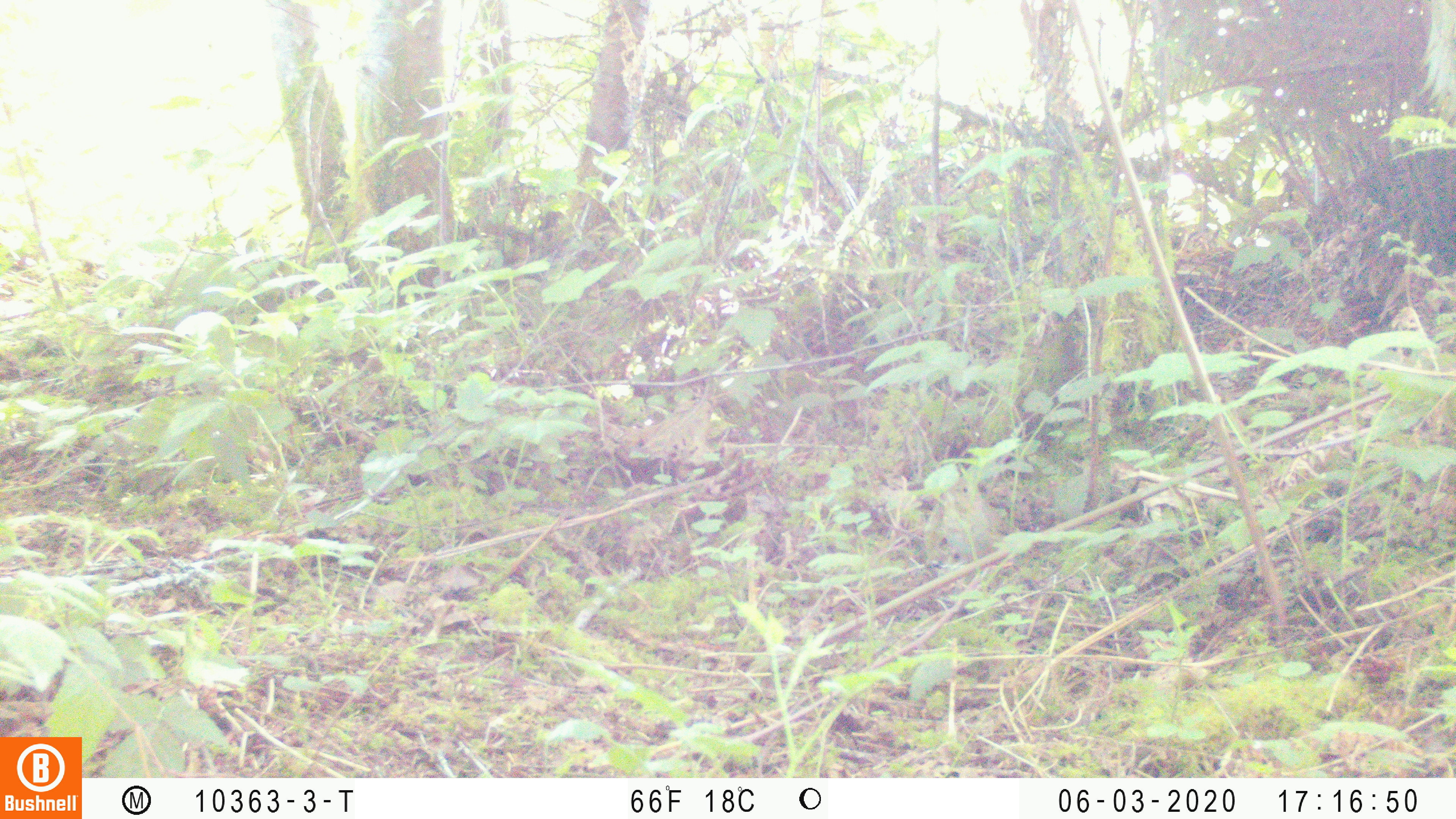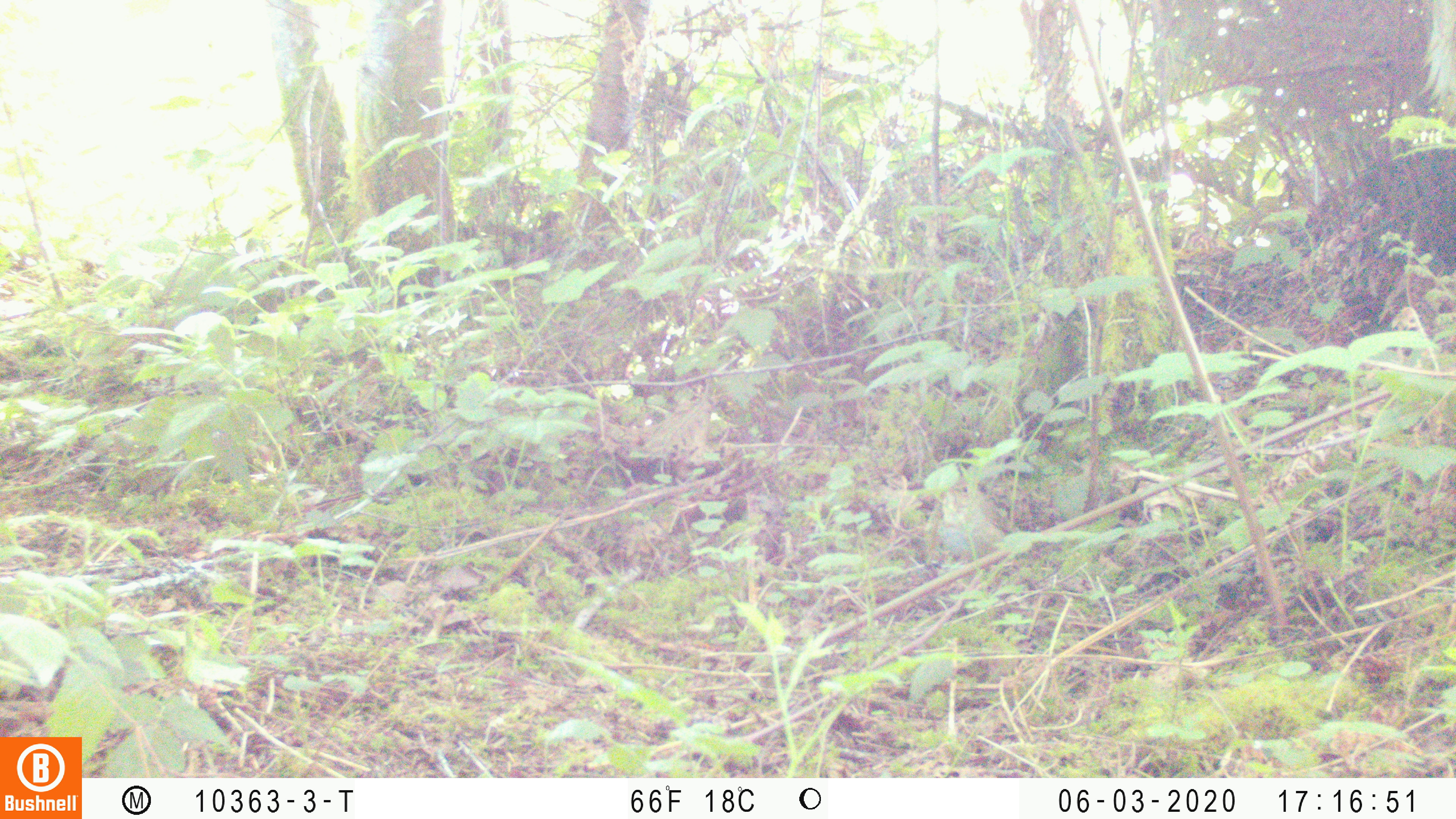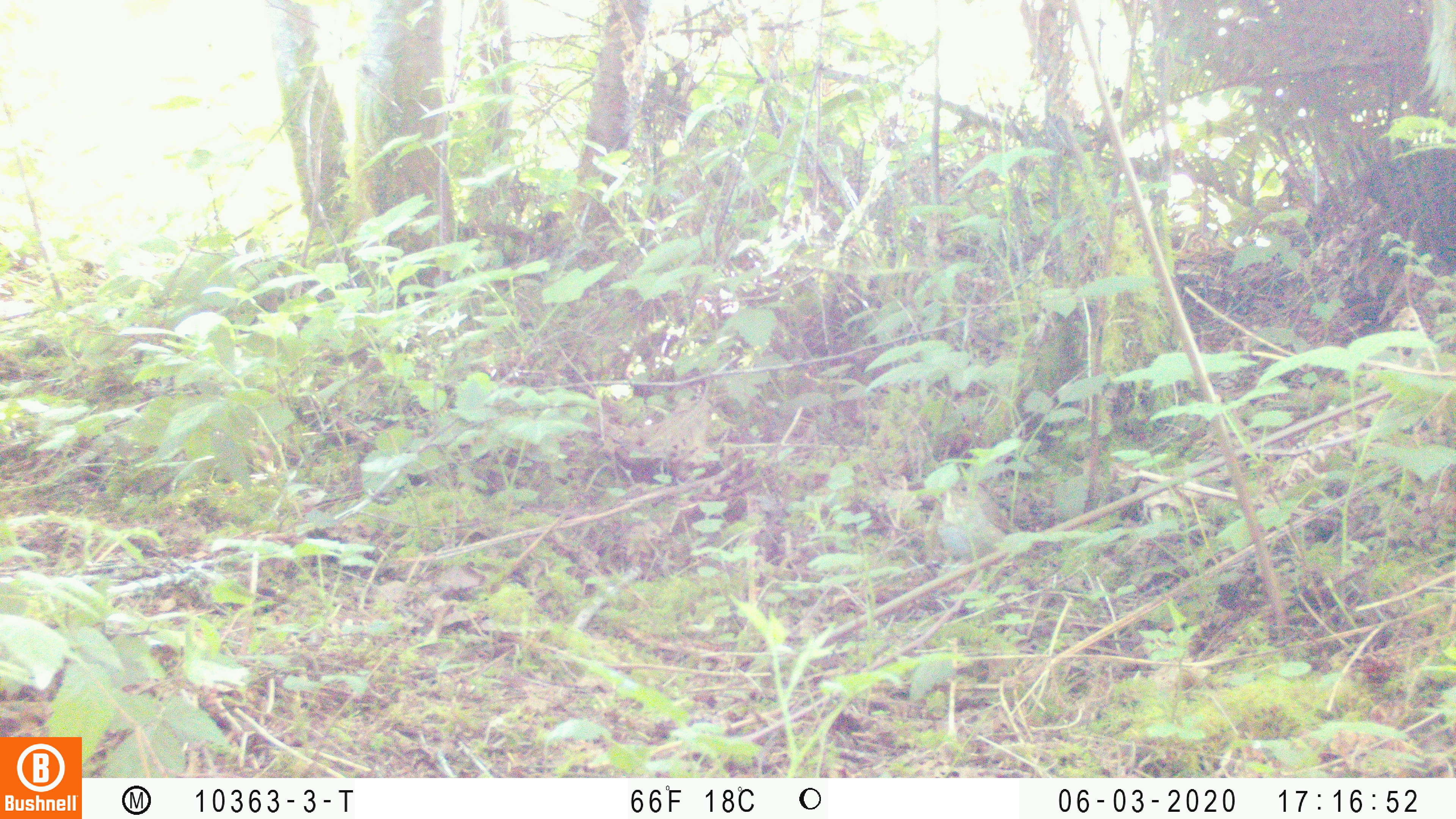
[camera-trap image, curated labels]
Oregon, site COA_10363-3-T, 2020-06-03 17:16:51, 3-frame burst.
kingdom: Animalia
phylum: Chordata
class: Aves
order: Passeriformes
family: Turdidae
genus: Catharus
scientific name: Catharus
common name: brown thrushes and nightingale-thrushes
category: catharus species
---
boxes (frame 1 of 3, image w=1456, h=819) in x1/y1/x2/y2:
catharus species: 937/479/1002/559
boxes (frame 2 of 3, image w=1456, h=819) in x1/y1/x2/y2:
catharus species: 940/474/1019/553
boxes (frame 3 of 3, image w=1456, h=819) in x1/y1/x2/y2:
catharus species: 938/479/1018/566